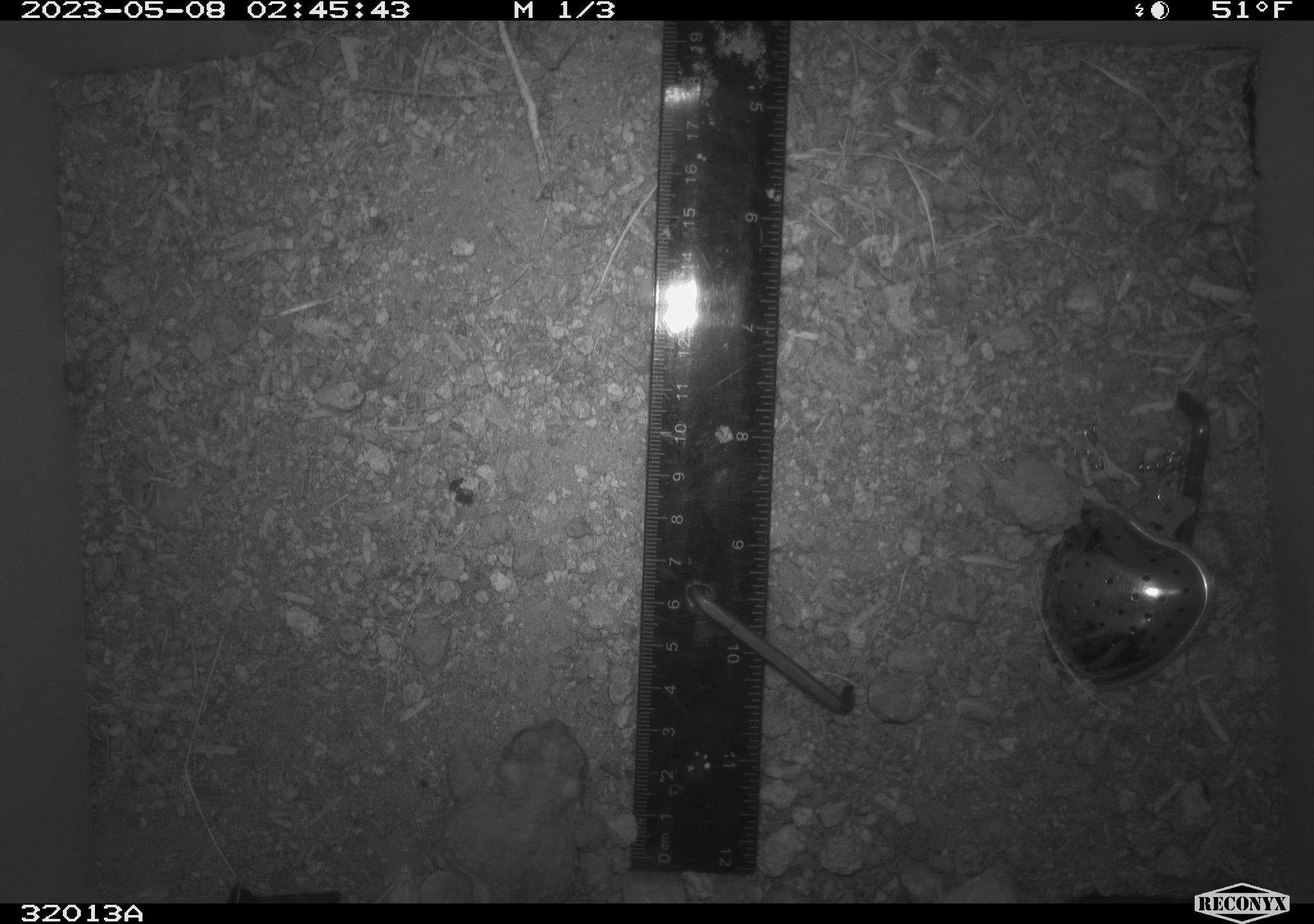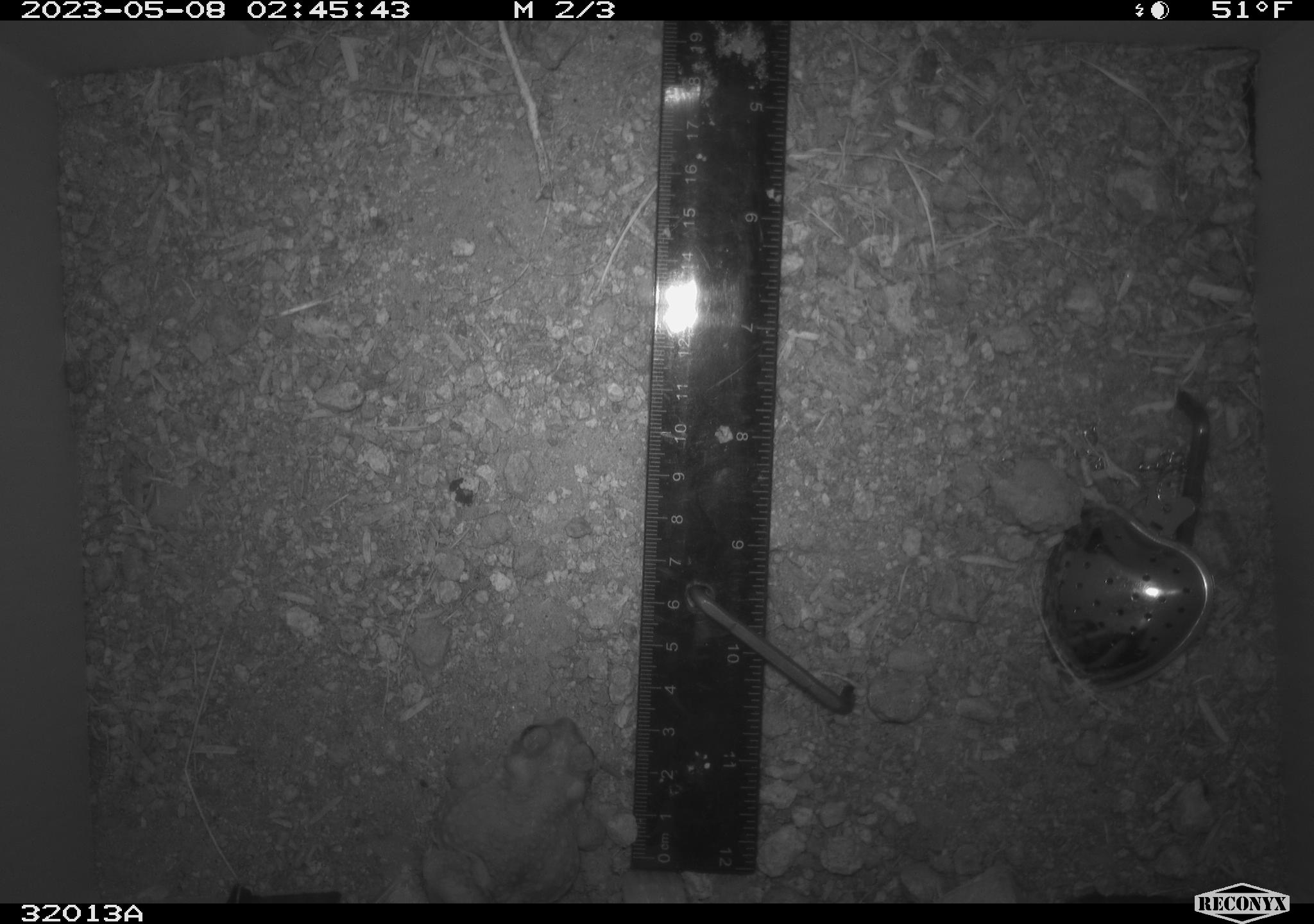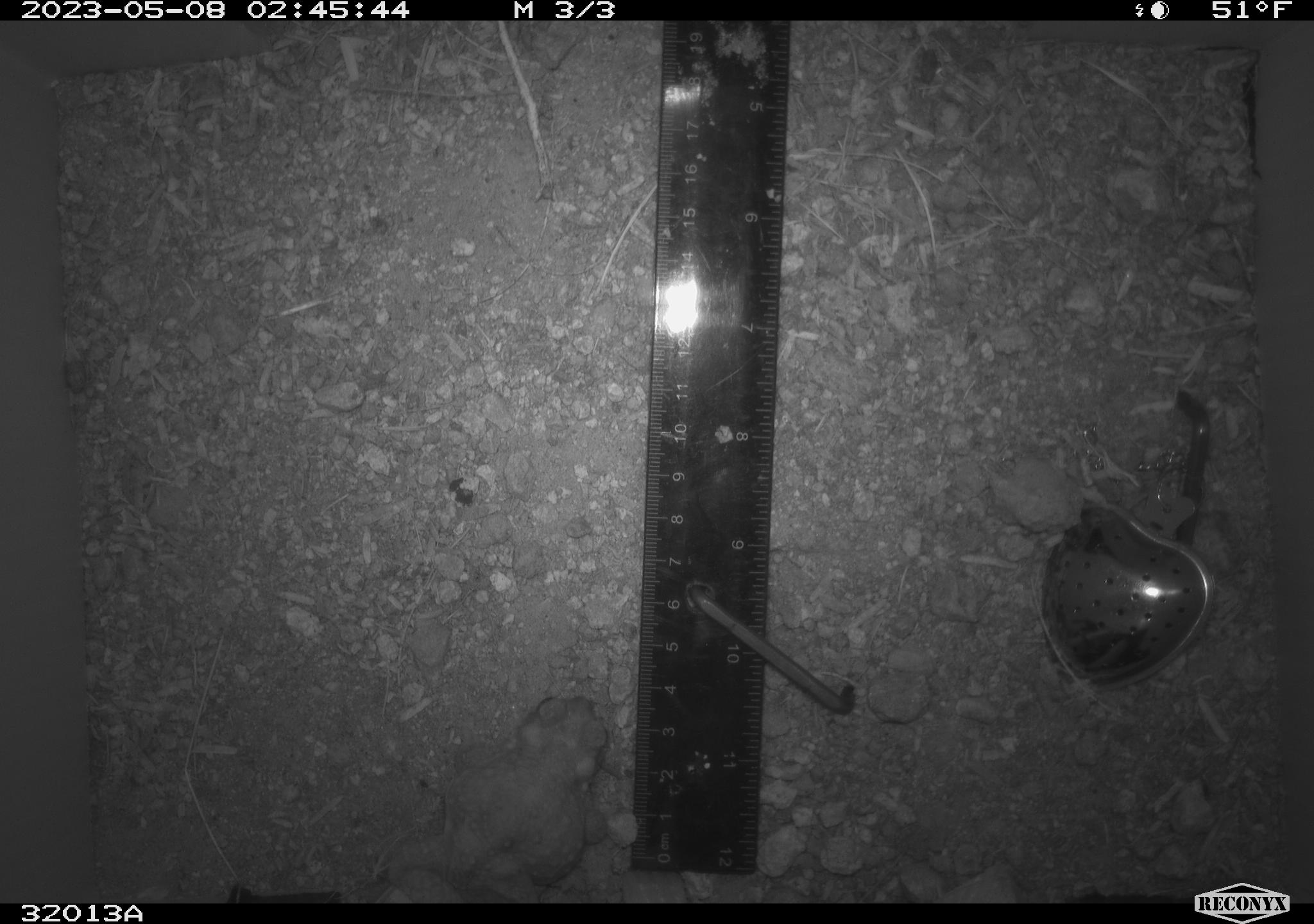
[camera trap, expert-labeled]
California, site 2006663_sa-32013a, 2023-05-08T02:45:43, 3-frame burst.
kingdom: Animalia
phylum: Chordata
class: Amphibia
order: Anura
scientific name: Anura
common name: frogs